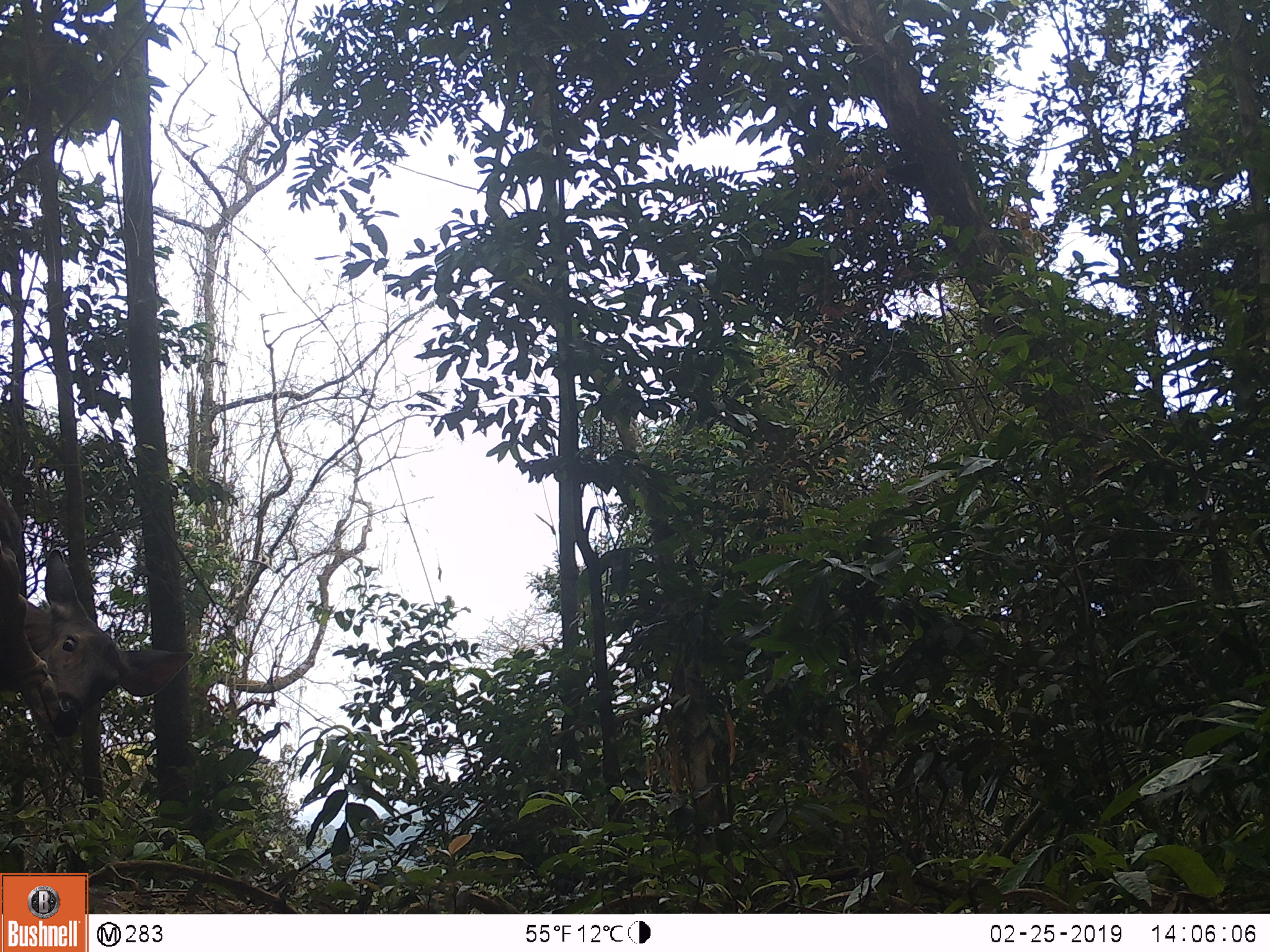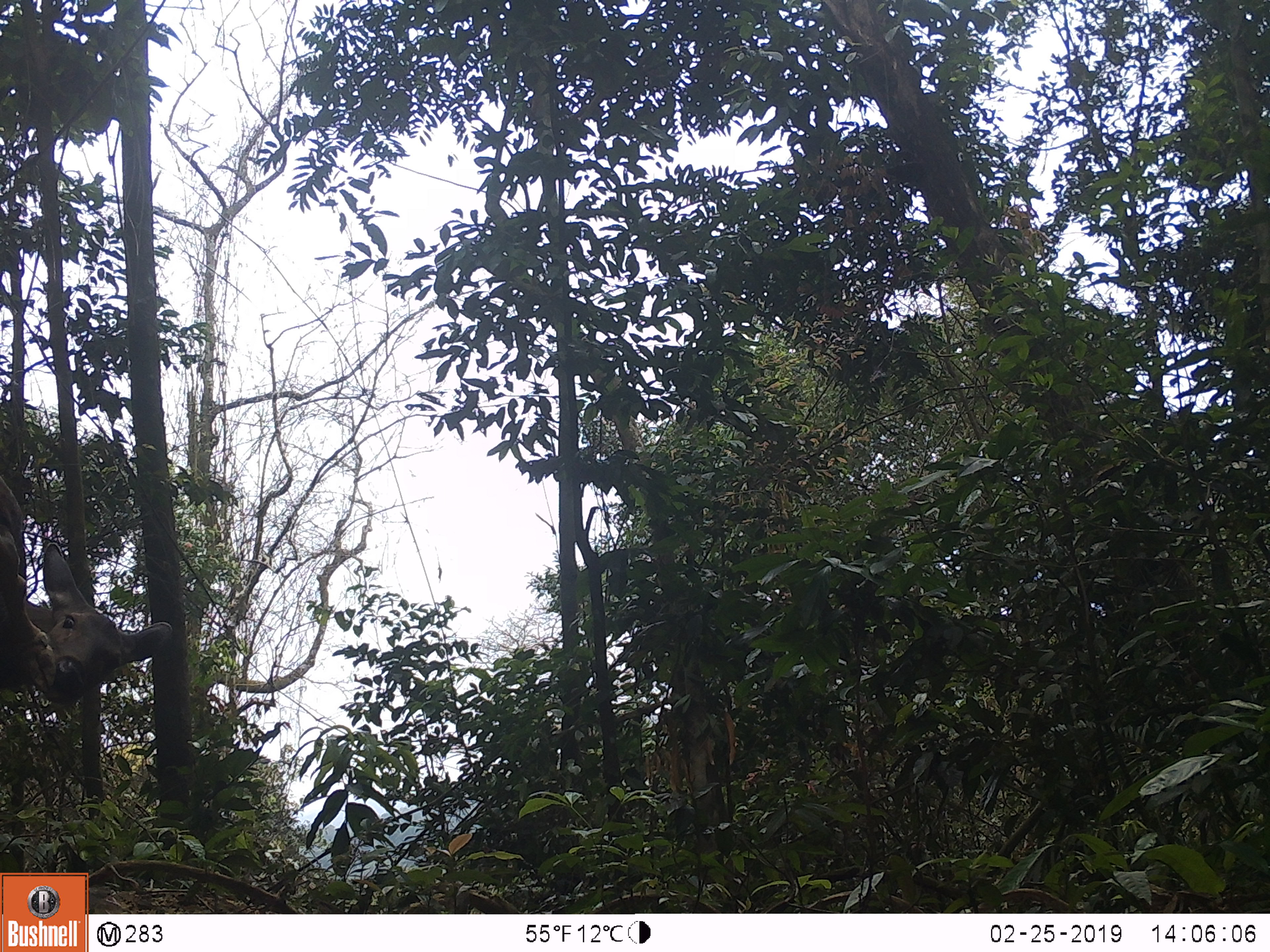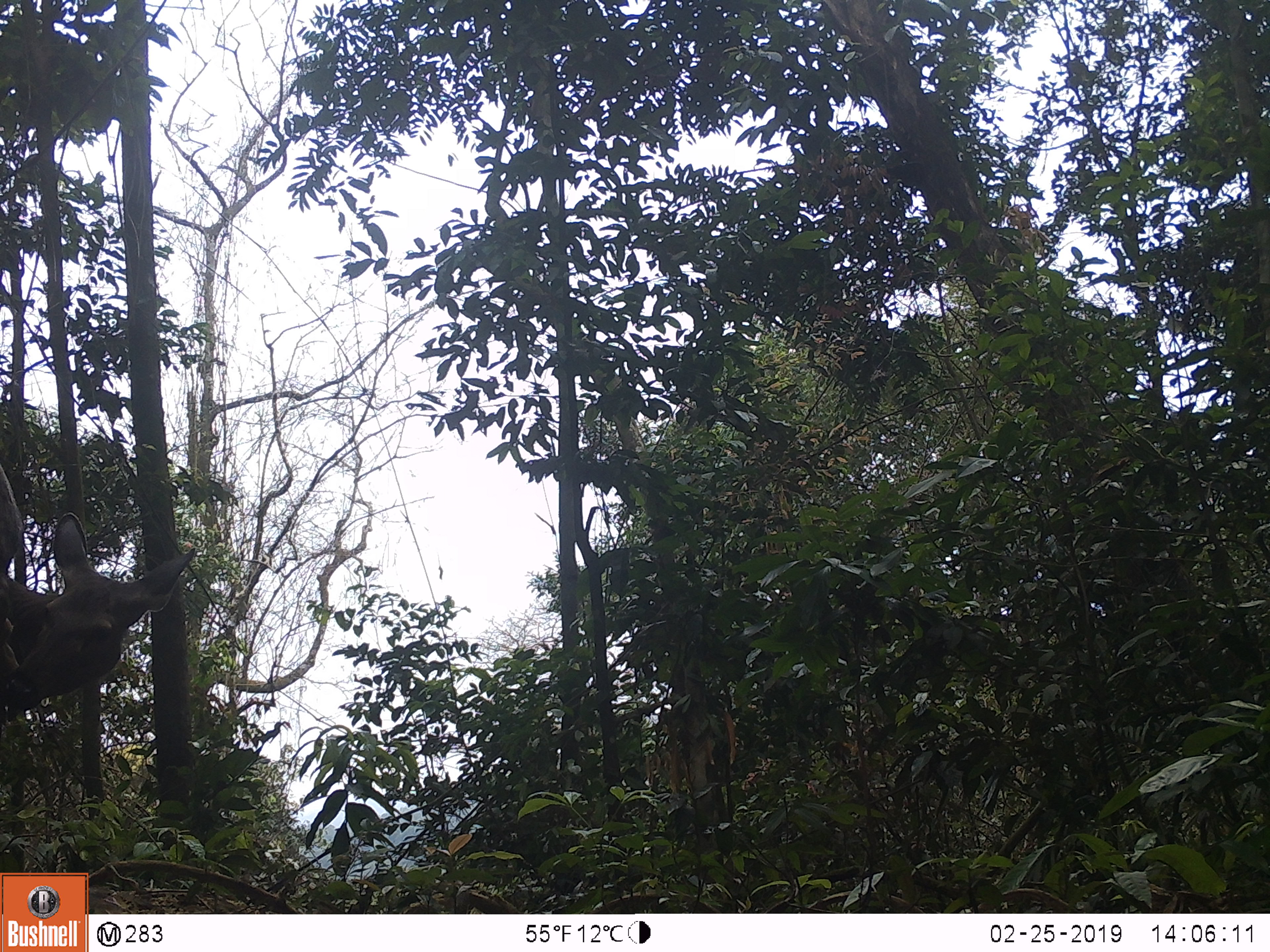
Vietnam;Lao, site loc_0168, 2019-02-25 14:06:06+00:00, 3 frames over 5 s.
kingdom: Animalia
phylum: Chordata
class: Mammalia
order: Artiodactyla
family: Cervidae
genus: Rusa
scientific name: Rusa unicolor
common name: sambar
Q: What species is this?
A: Sambar (Rusa unicolor).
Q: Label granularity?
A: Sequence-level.